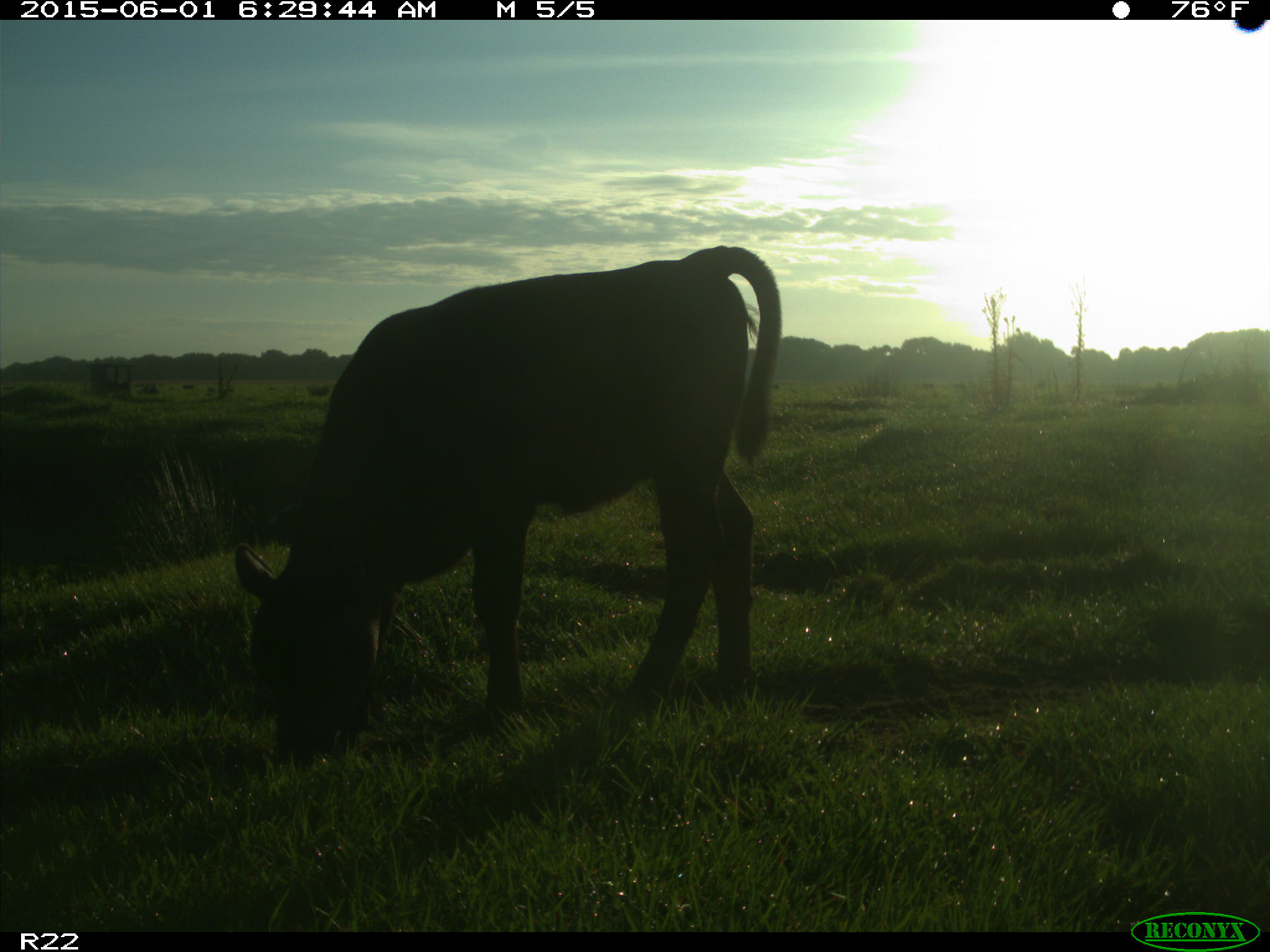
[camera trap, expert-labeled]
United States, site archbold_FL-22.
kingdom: Animalia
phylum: Chordata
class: Mammalia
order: Artiodactyla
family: Suidae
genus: Sus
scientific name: Sus scrofa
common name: wild boar